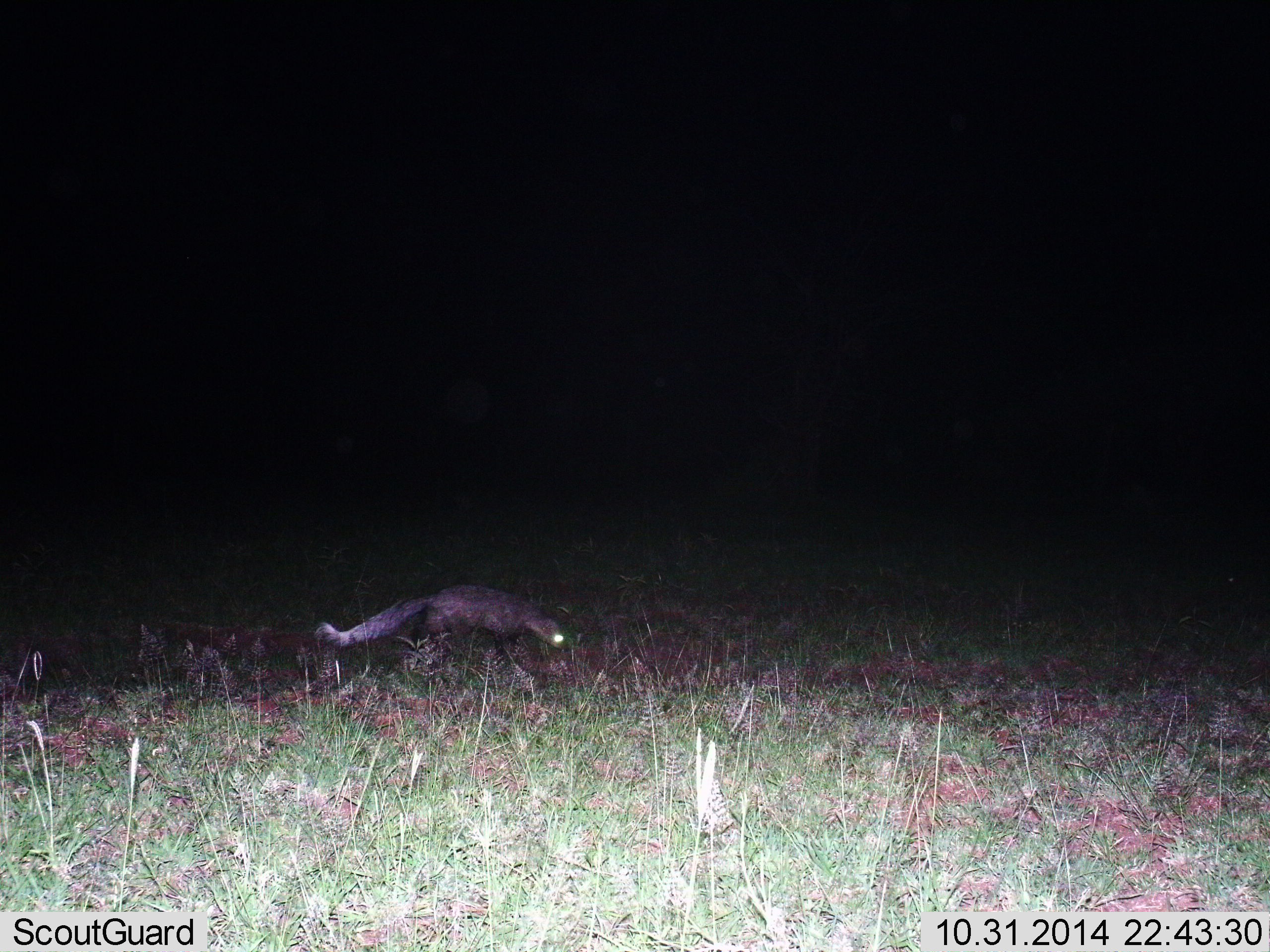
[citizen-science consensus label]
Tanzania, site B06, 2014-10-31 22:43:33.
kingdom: Animalia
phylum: Chordata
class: Mammalia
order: Carnivora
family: Herpestidae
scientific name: Herpestidae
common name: mongoose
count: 1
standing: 10%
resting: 0%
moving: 70%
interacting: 0%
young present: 0%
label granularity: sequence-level